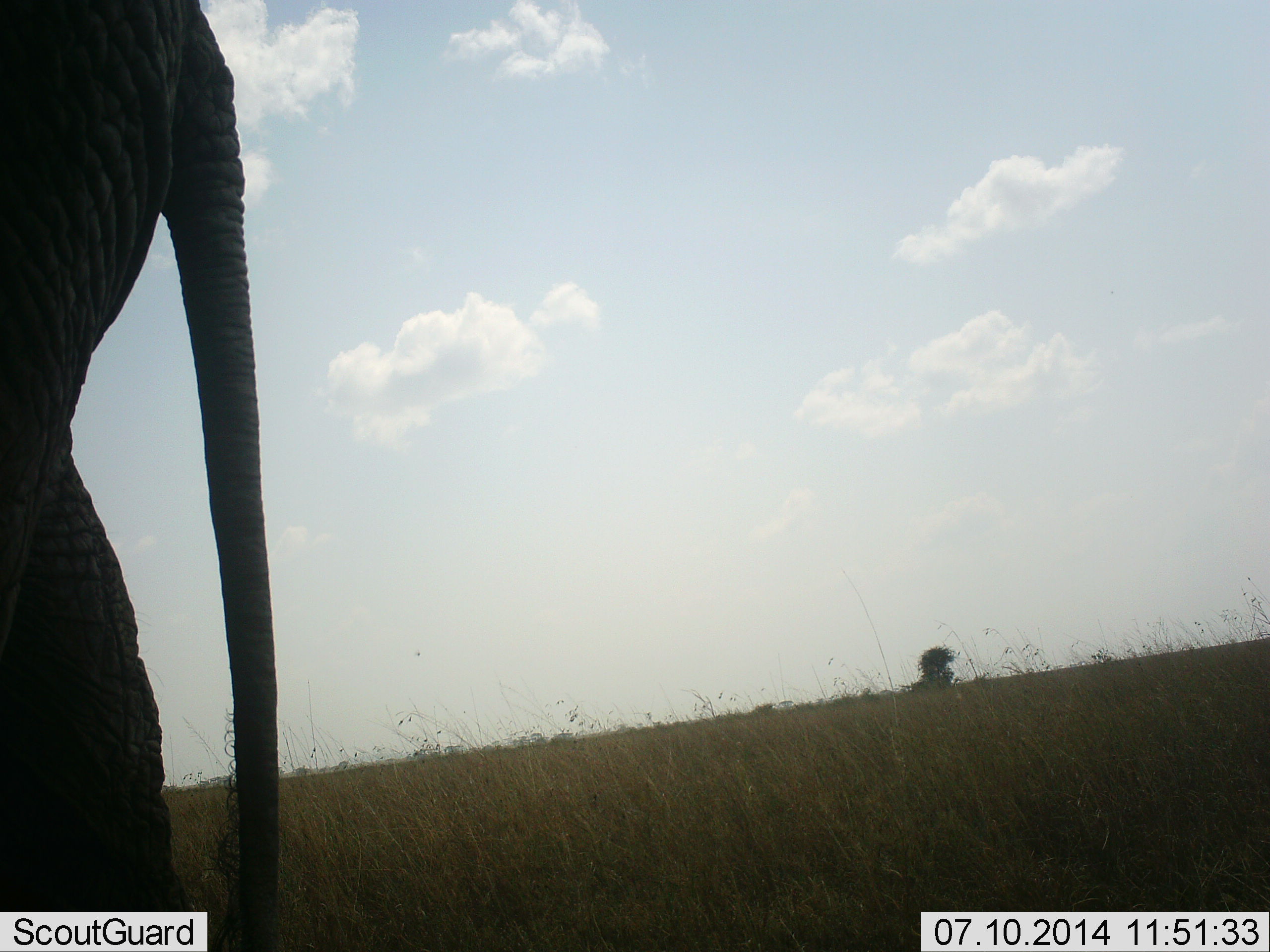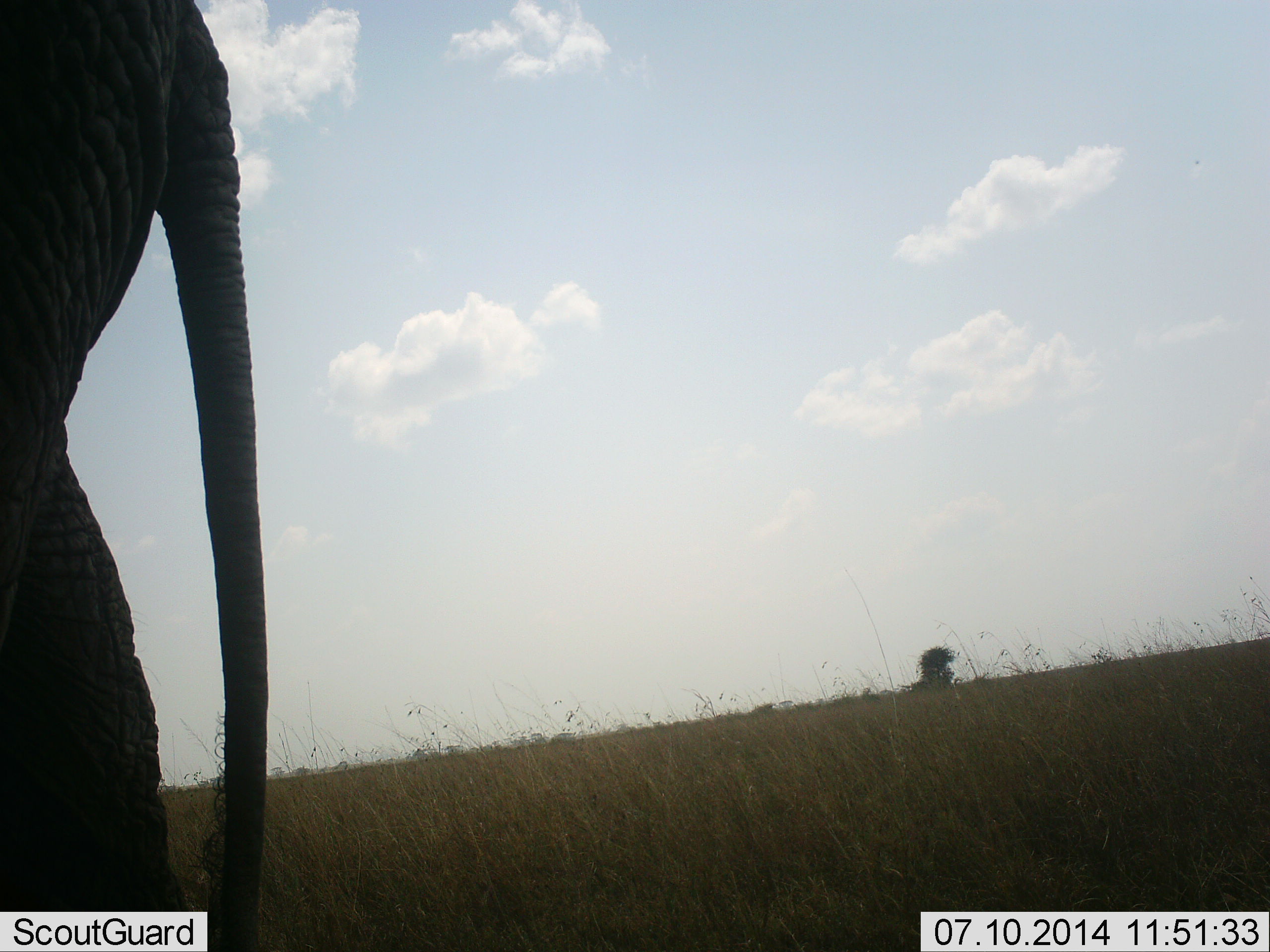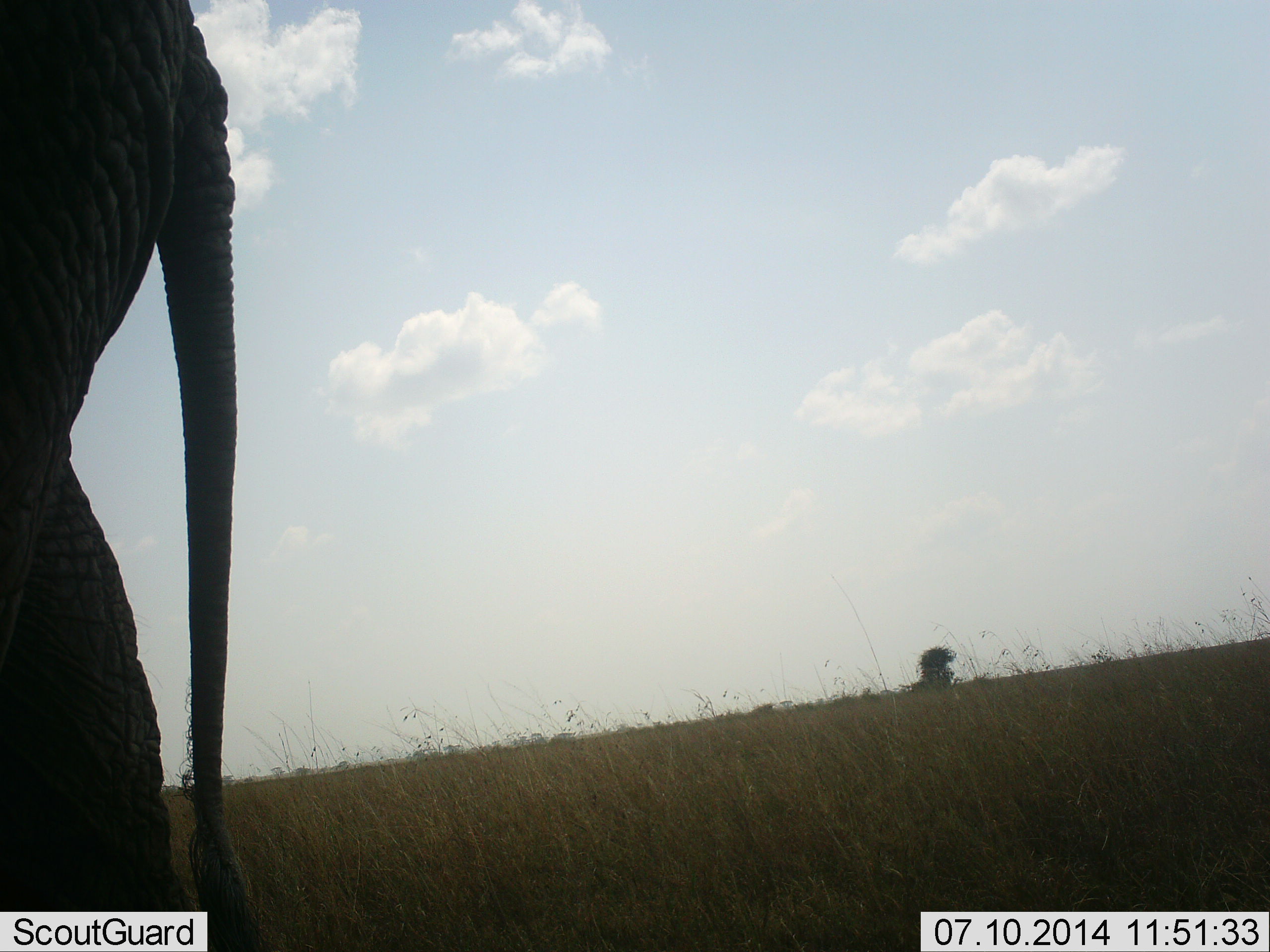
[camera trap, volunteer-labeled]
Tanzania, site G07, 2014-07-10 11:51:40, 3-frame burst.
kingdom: Animalia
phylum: Chordata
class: Mammalia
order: Proboscidea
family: Elephantidae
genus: Loxodonta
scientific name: Loxodonta africana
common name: african bush elephant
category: elephant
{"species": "elephant (african bush elephant) (Loxodonta africana)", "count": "1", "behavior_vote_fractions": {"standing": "100%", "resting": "0%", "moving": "0%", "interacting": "0%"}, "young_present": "0%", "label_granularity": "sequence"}